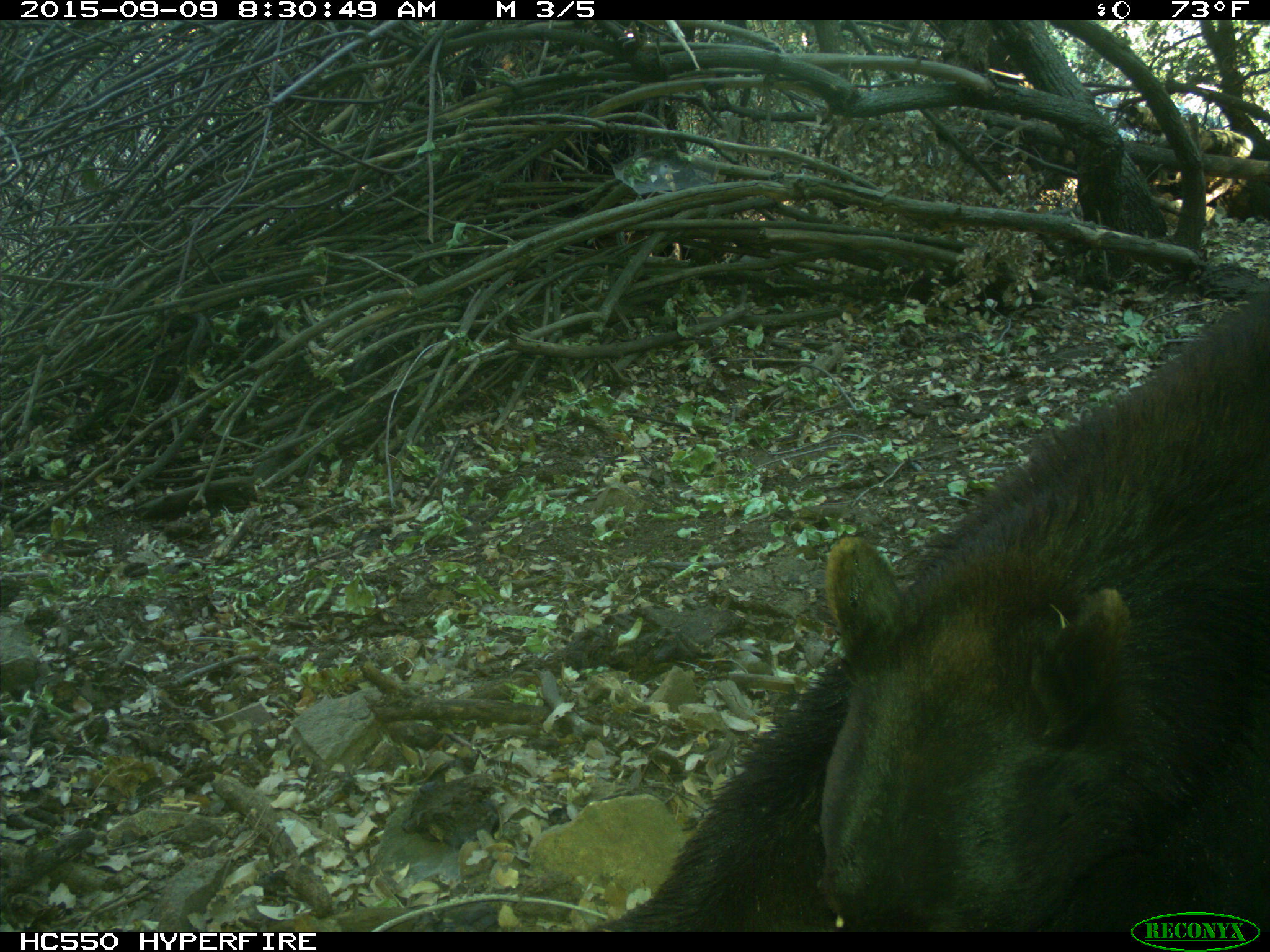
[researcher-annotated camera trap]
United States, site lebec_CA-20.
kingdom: Animalia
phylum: Chordata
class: Mammalia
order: Carnivora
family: Ursidae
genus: Ursus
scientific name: Ursus americanus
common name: american black bear